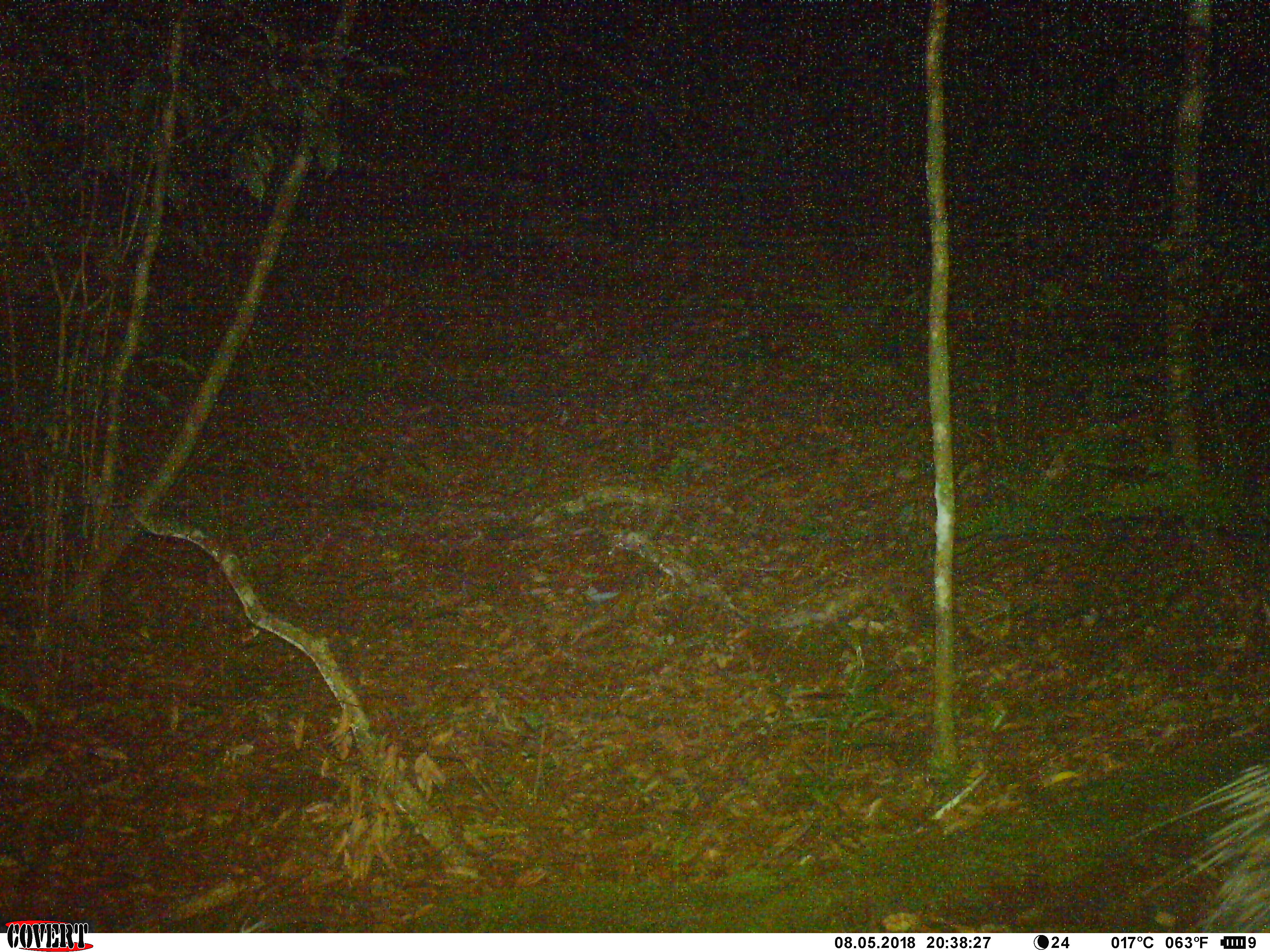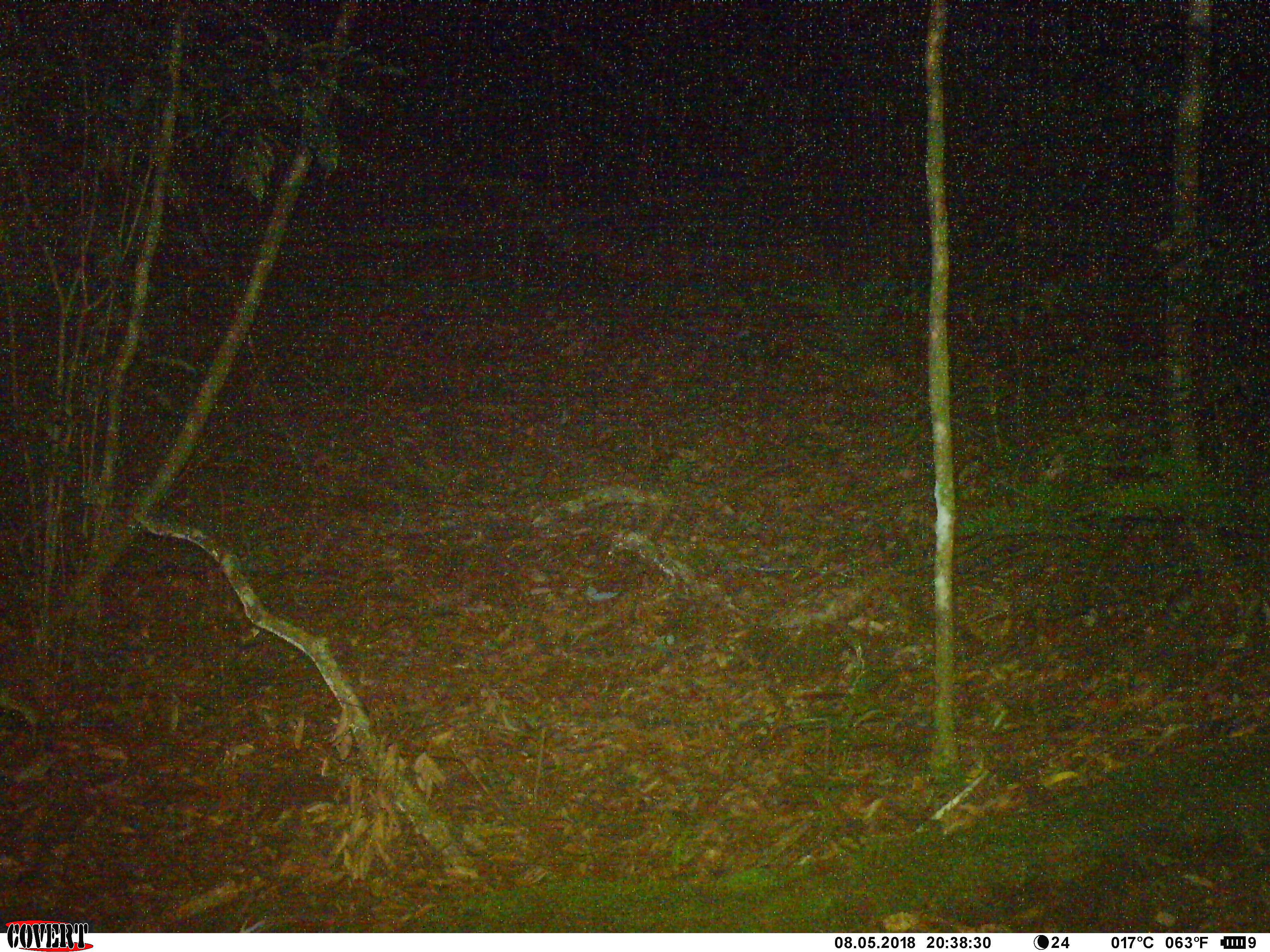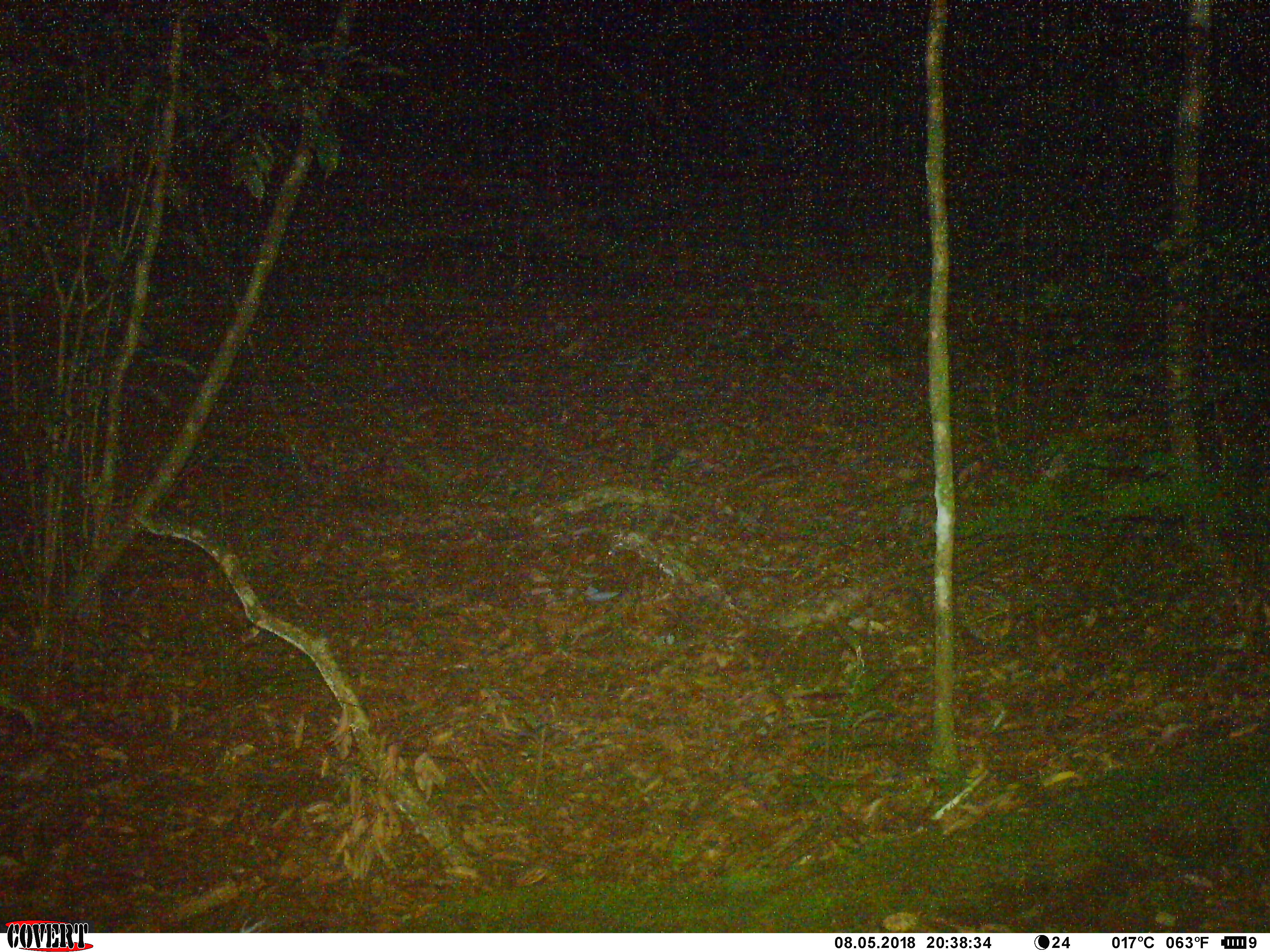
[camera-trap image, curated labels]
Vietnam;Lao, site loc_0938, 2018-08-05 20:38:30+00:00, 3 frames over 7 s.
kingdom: Animalia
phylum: Chordata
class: Mammalia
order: Rodentia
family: Hystricidae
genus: Hystrix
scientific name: Hystrix brachyura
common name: malayan porcupine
Malayan porcupine (Hystrix brachyura). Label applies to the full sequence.